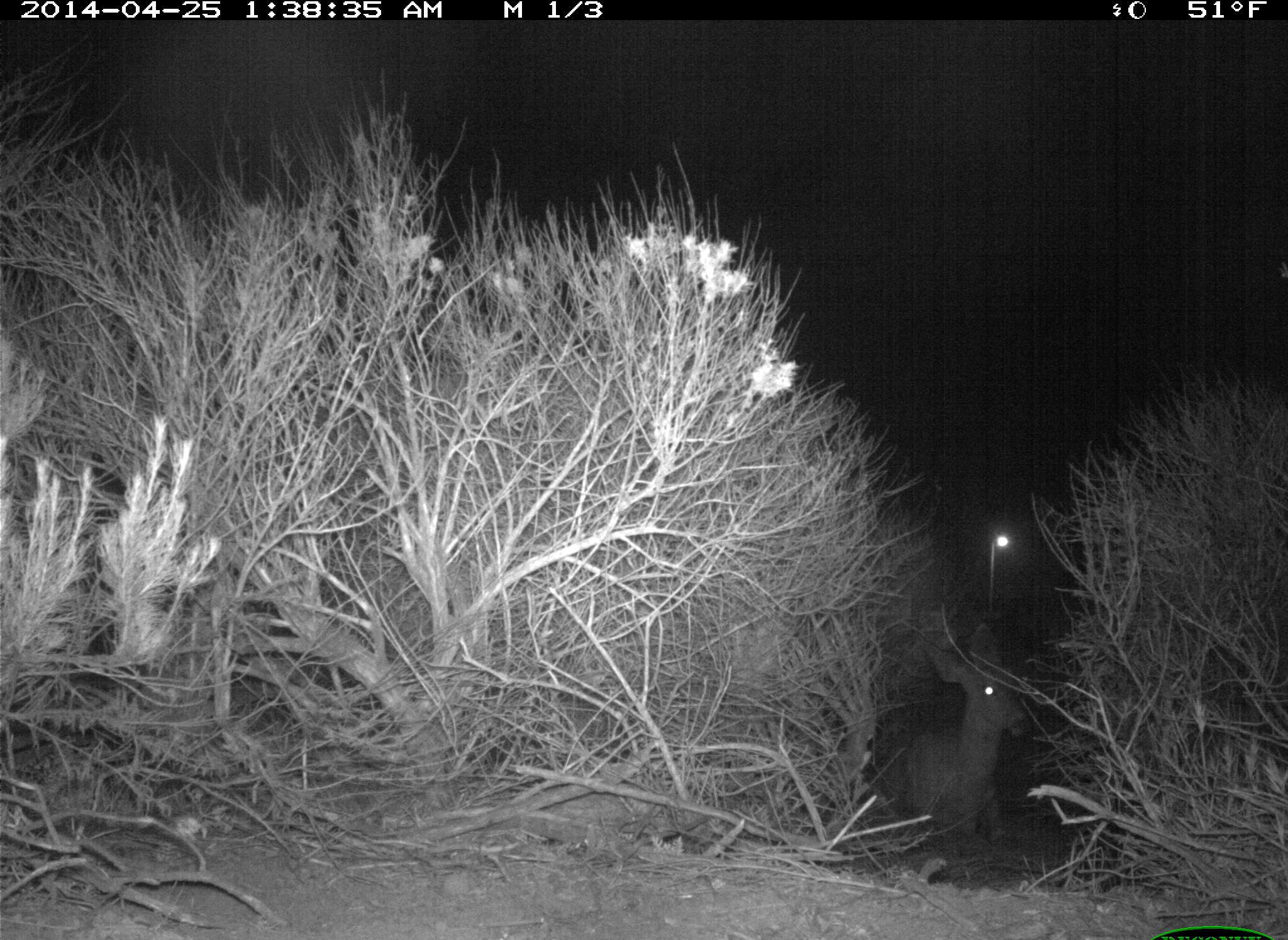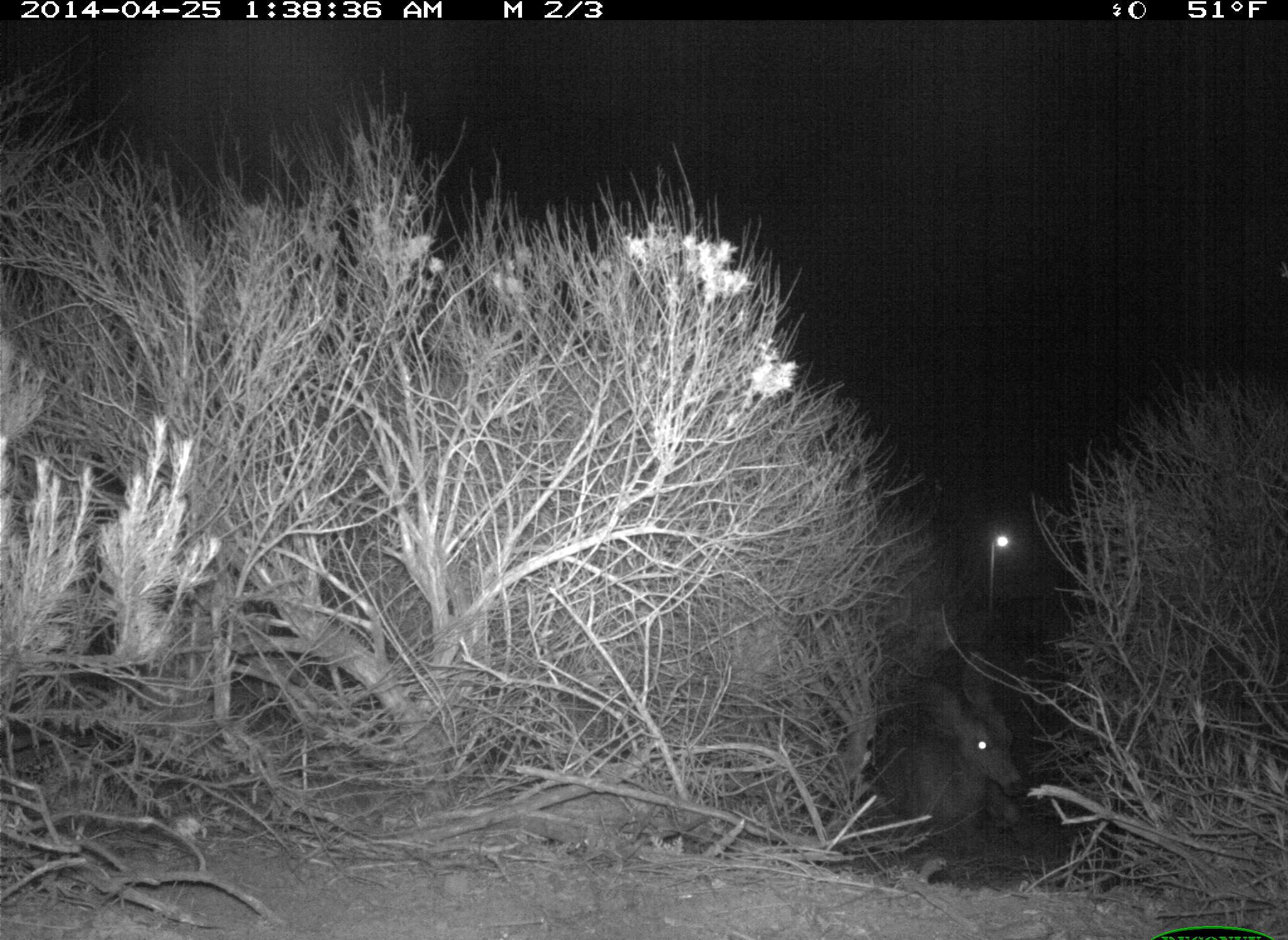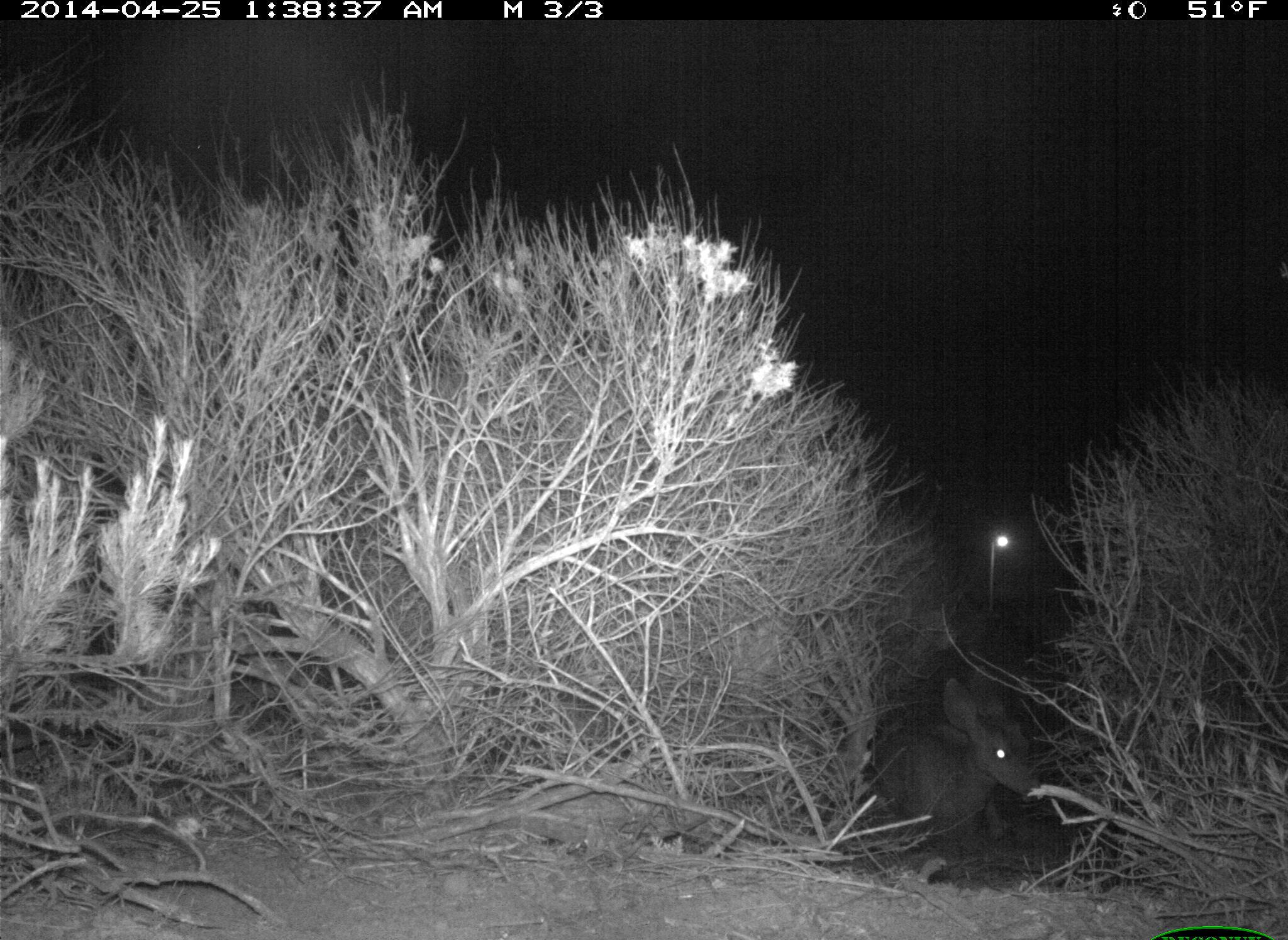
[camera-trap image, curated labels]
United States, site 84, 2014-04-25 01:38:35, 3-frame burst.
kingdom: Animalia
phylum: Chordata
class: Mammalia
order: Artiodactyla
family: Cervidae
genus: Odocoileus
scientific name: Odocoileus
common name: deer